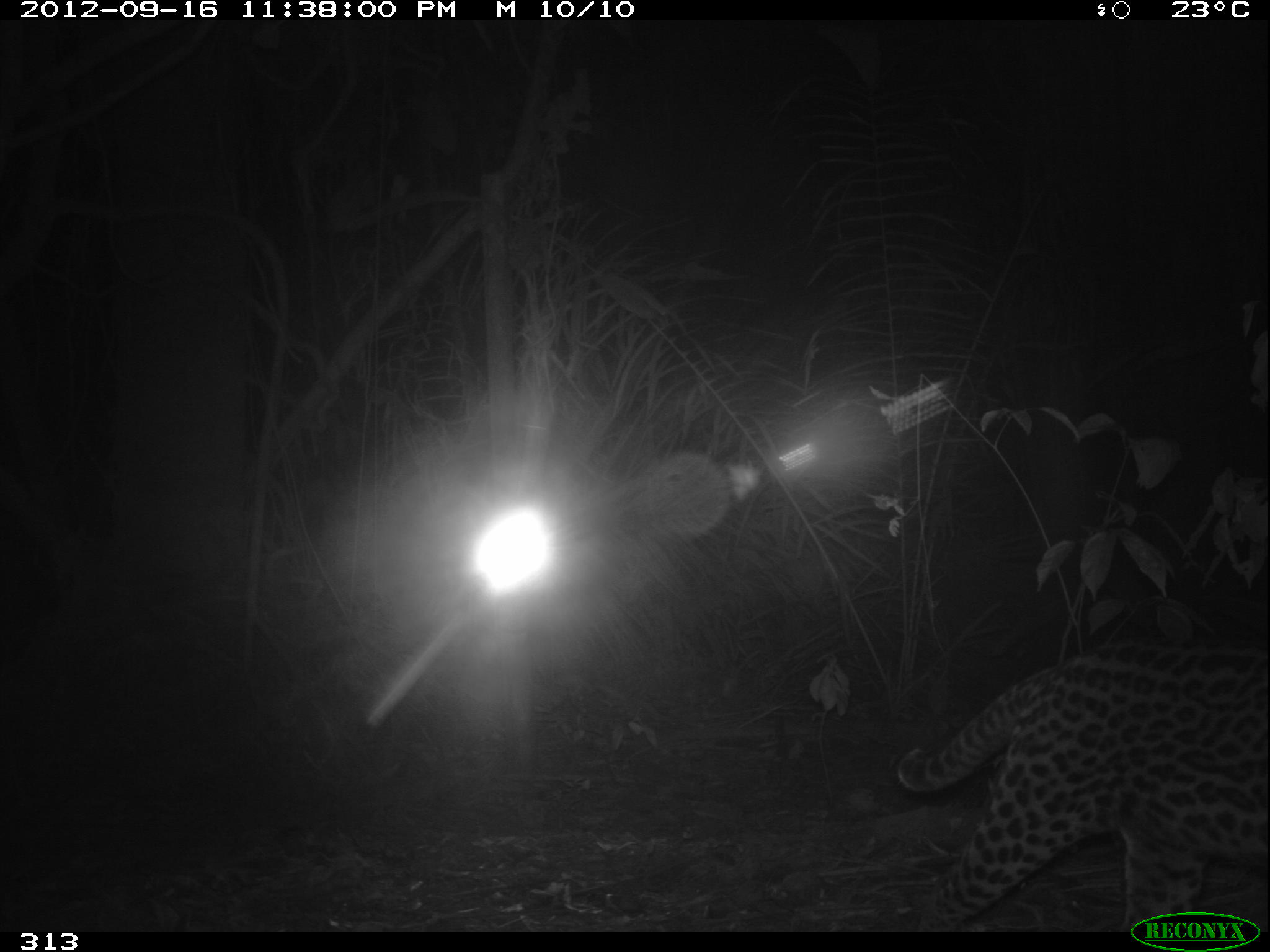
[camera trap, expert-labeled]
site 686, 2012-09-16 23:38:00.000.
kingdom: Animalia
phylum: Chordata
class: Mammalia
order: Carnivora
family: Felidae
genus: Leopardus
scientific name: Leopardus pardalis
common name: ocelot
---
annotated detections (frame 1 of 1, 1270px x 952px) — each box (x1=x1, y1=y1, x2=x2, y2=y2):
leopardus pardalis: (x1=894, y1=637, x2=1270, y2=932)